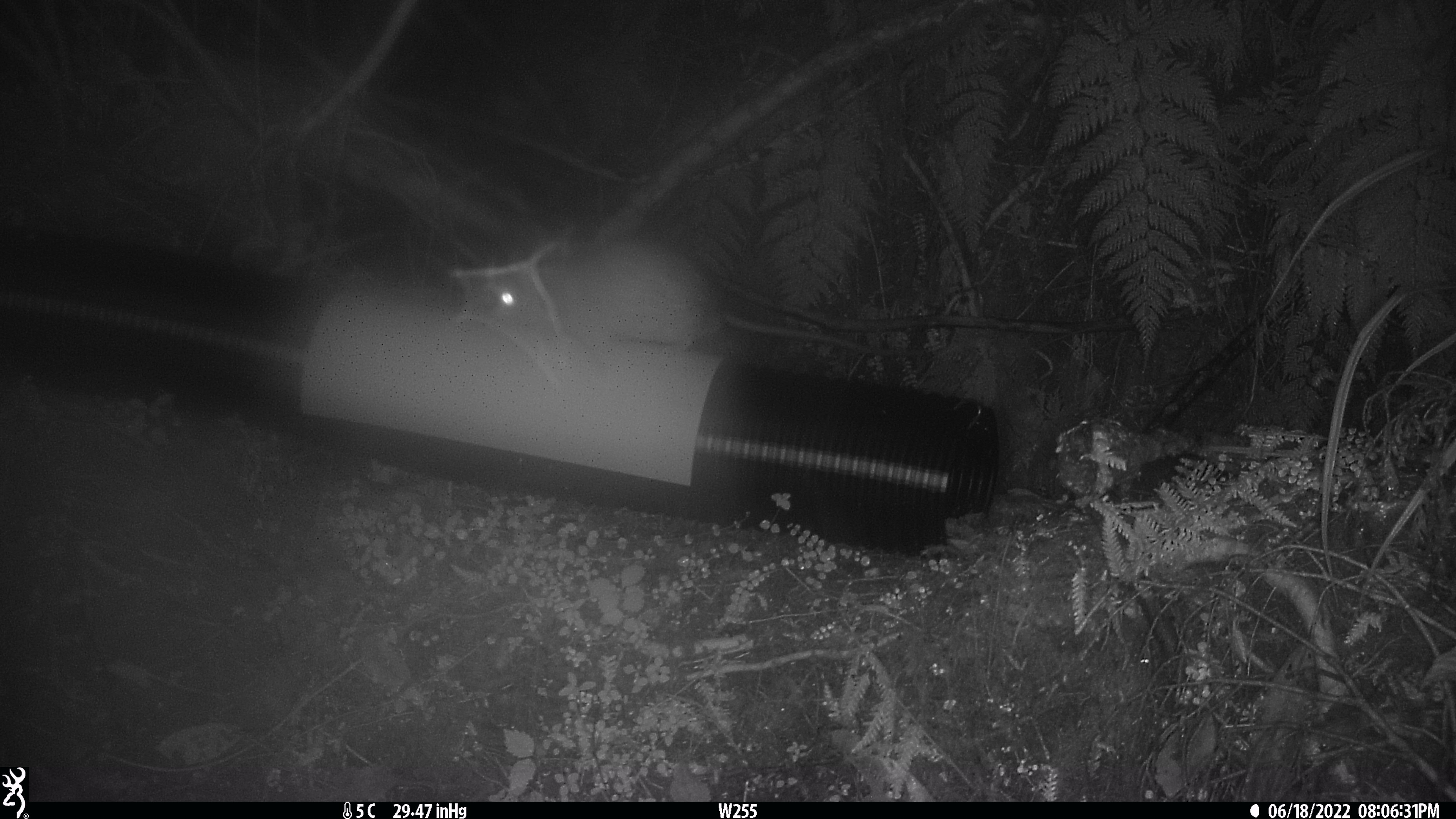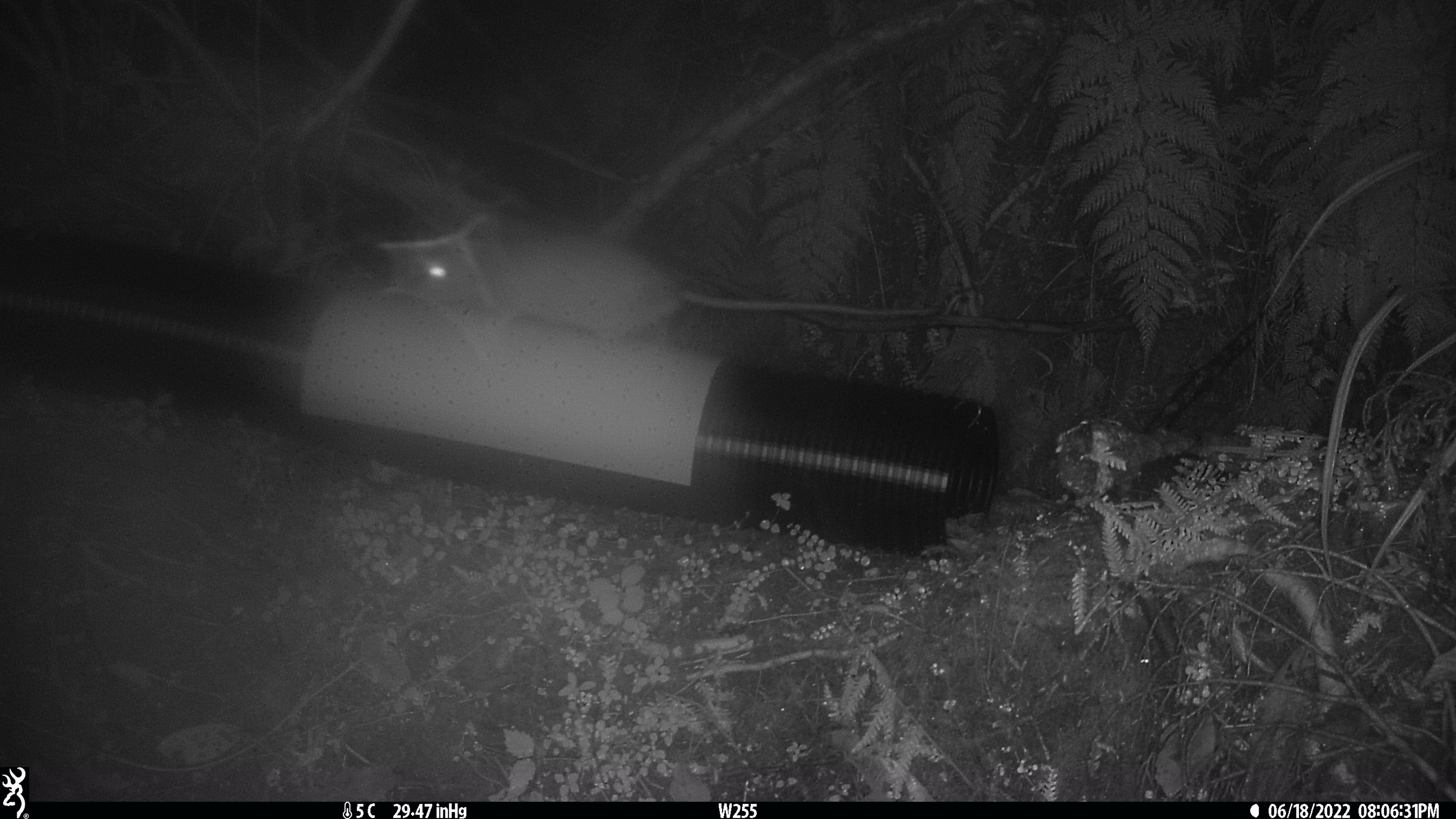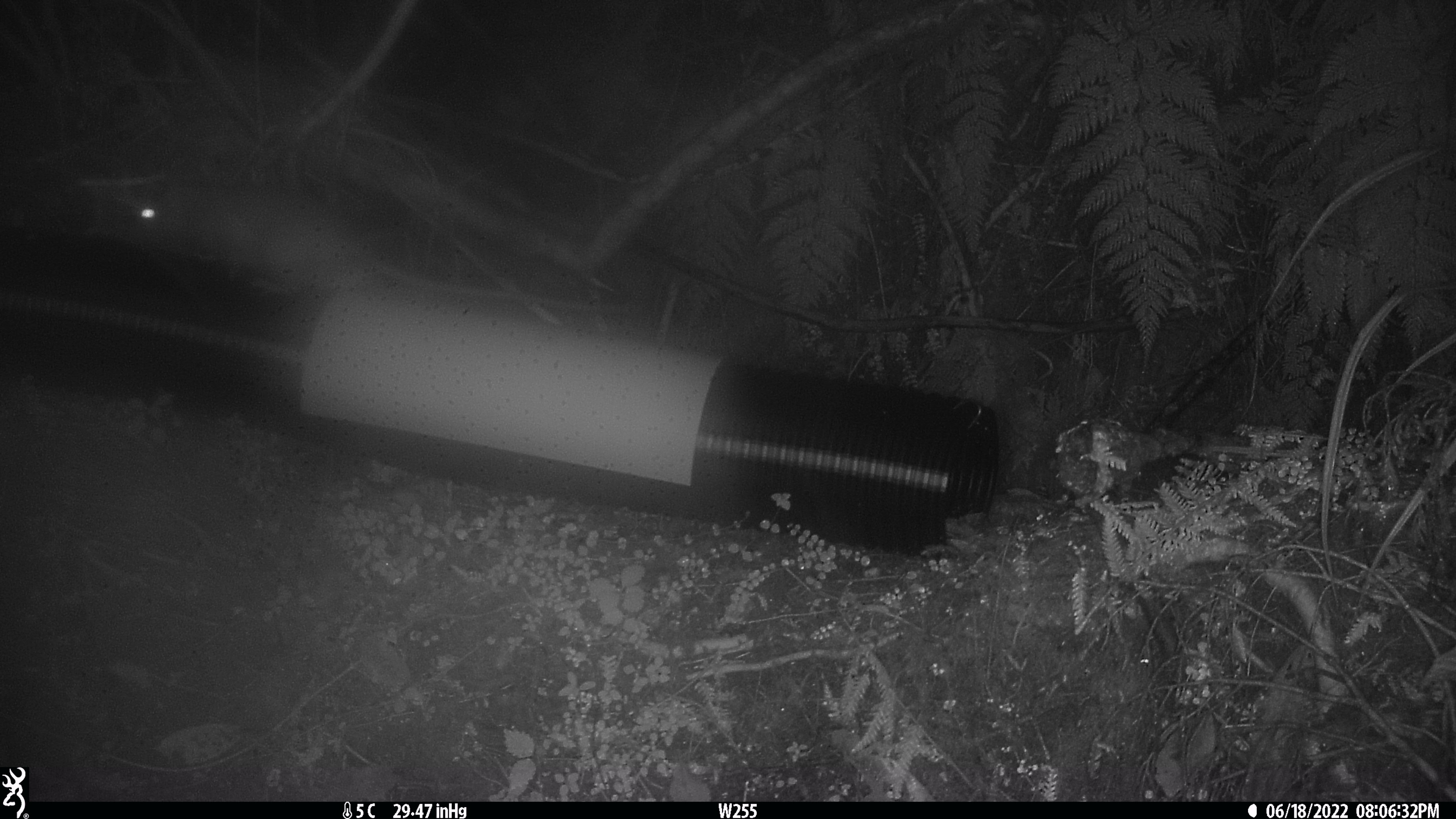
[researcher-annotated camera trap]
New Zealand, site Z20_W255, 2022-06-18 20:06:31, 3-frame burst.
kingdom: Animalia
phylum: Chordata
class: Mammalia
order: Rodentia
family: Muridae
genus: Rattus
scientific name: Rattus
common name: rat